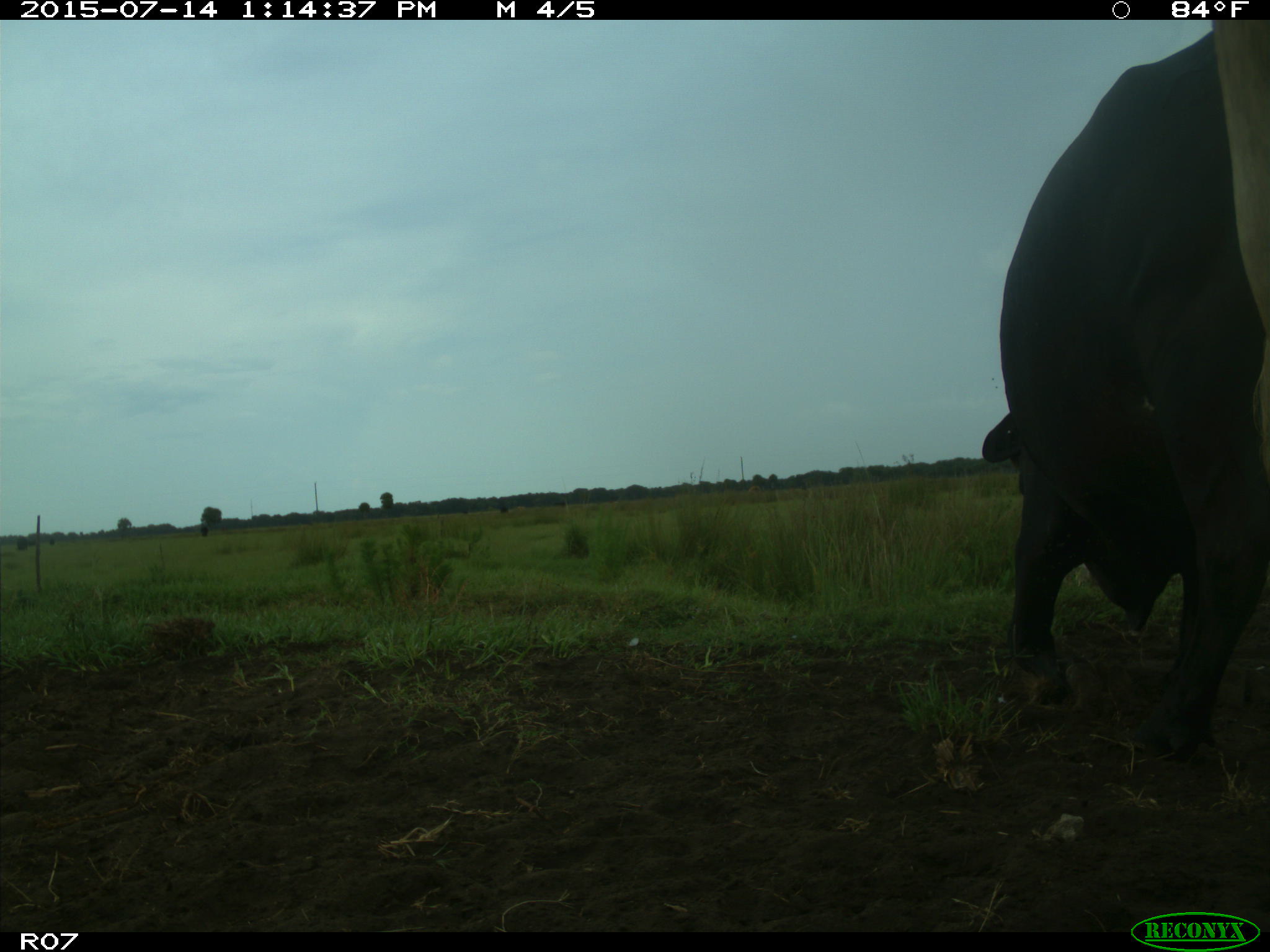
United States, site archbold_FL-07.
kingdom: Animalia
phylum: Chordata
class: Mammalia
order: Artiodactyla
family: Bovidae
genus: Bos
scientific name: Bos taurus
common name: domestic cow